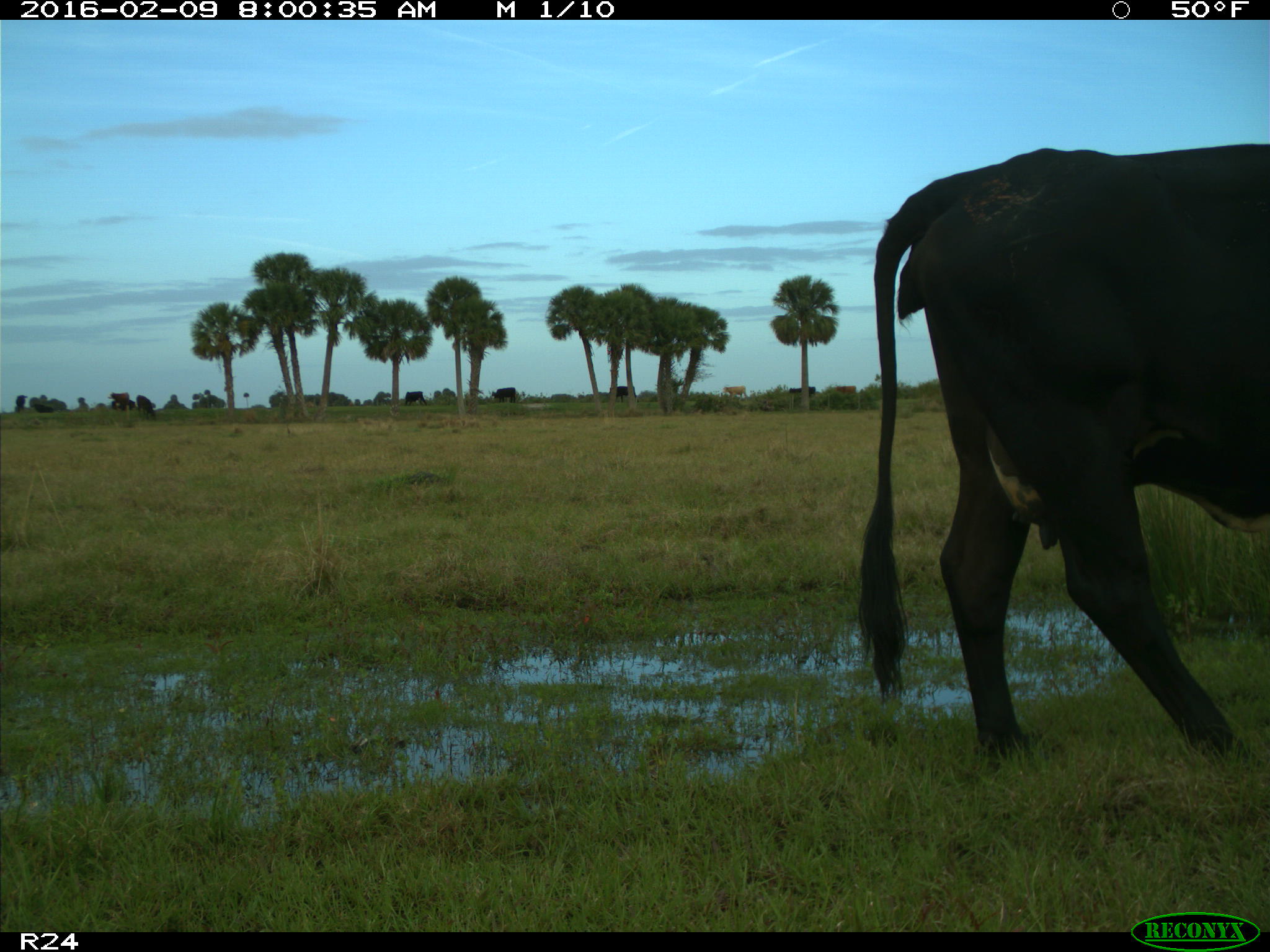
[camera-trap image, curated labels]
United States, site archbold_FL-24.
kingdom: Animalia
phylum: Chordata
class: Mammalia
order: Artiodactyla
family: Bovidae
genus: Bos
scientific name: Bos taurus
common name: domestic cow